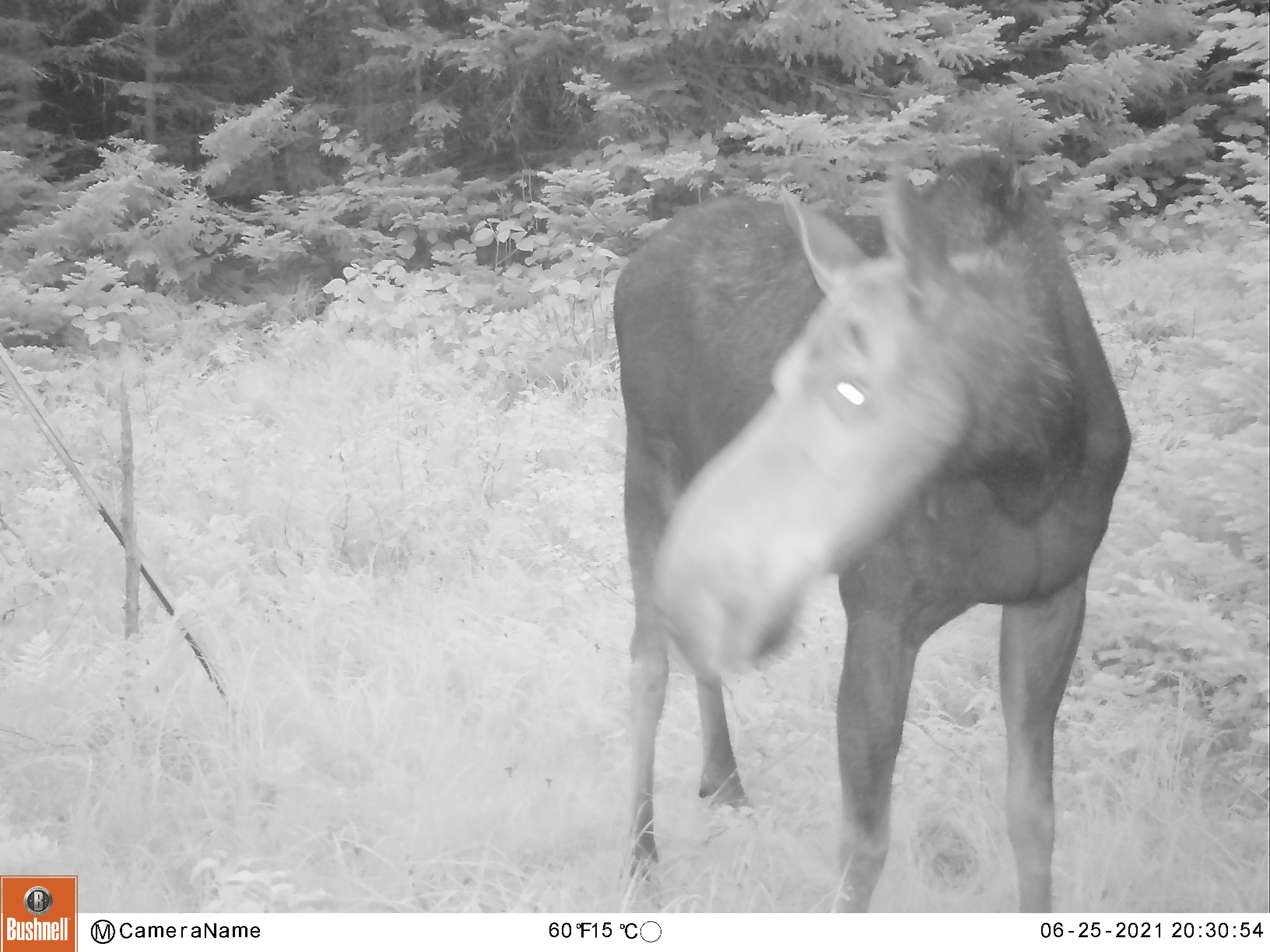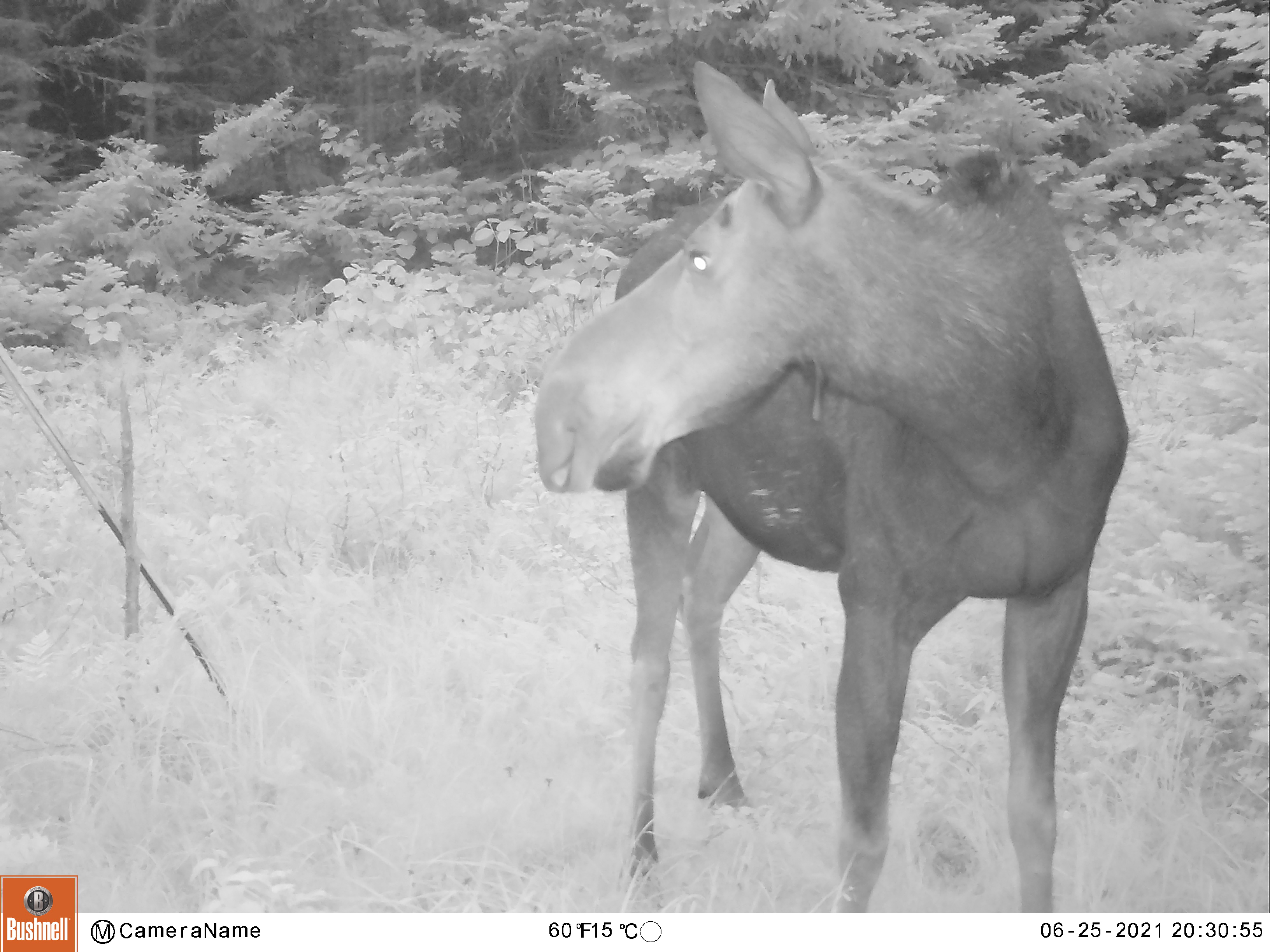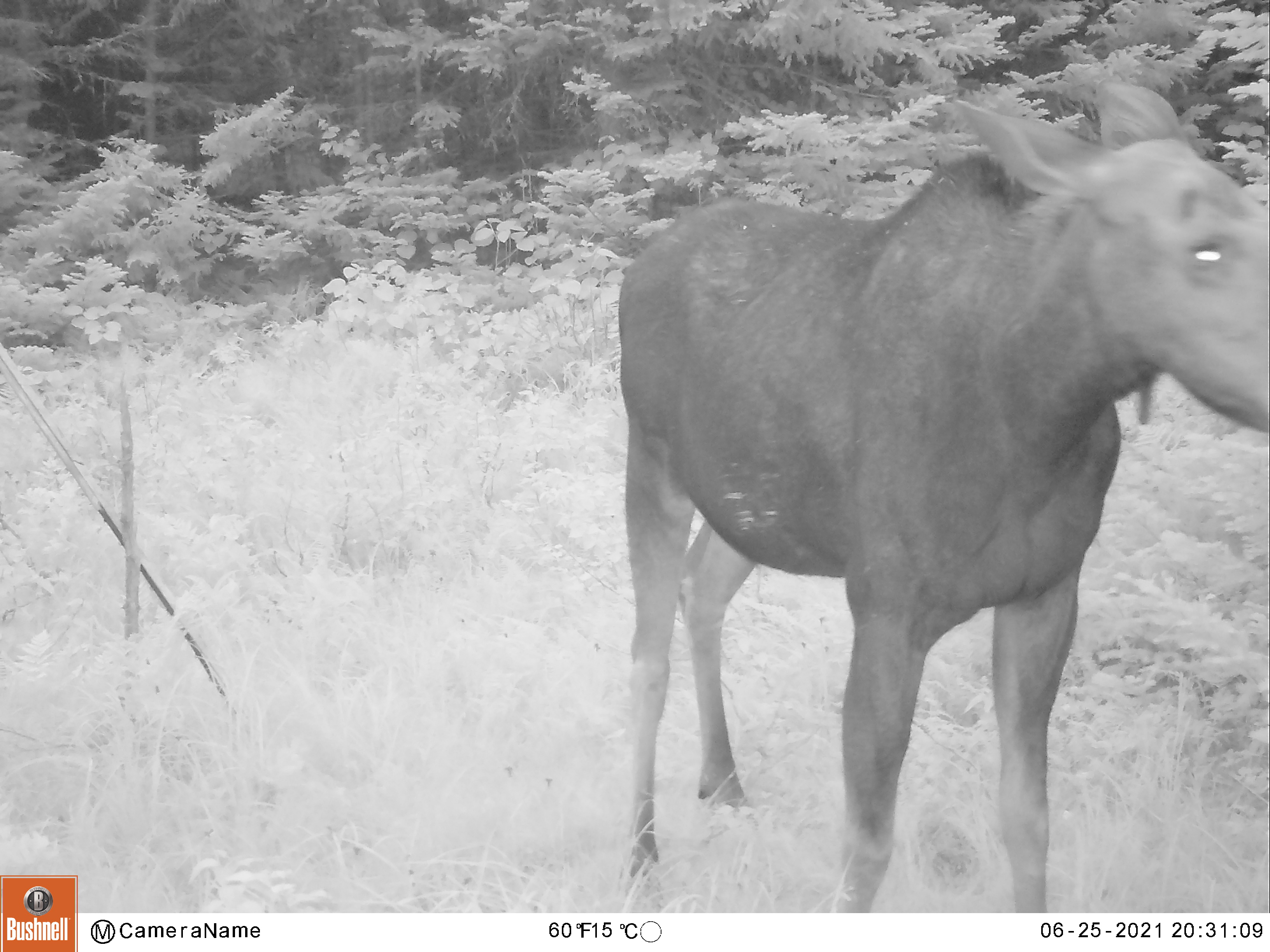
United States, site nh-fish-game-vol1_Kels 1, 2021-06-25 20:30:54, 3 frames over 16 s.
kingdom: Animalia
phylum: Chordata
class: Mammalia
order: Artiodactyla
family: Cervidae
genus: Alces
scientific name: Alces alces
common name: moose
Moose (Alces alces).